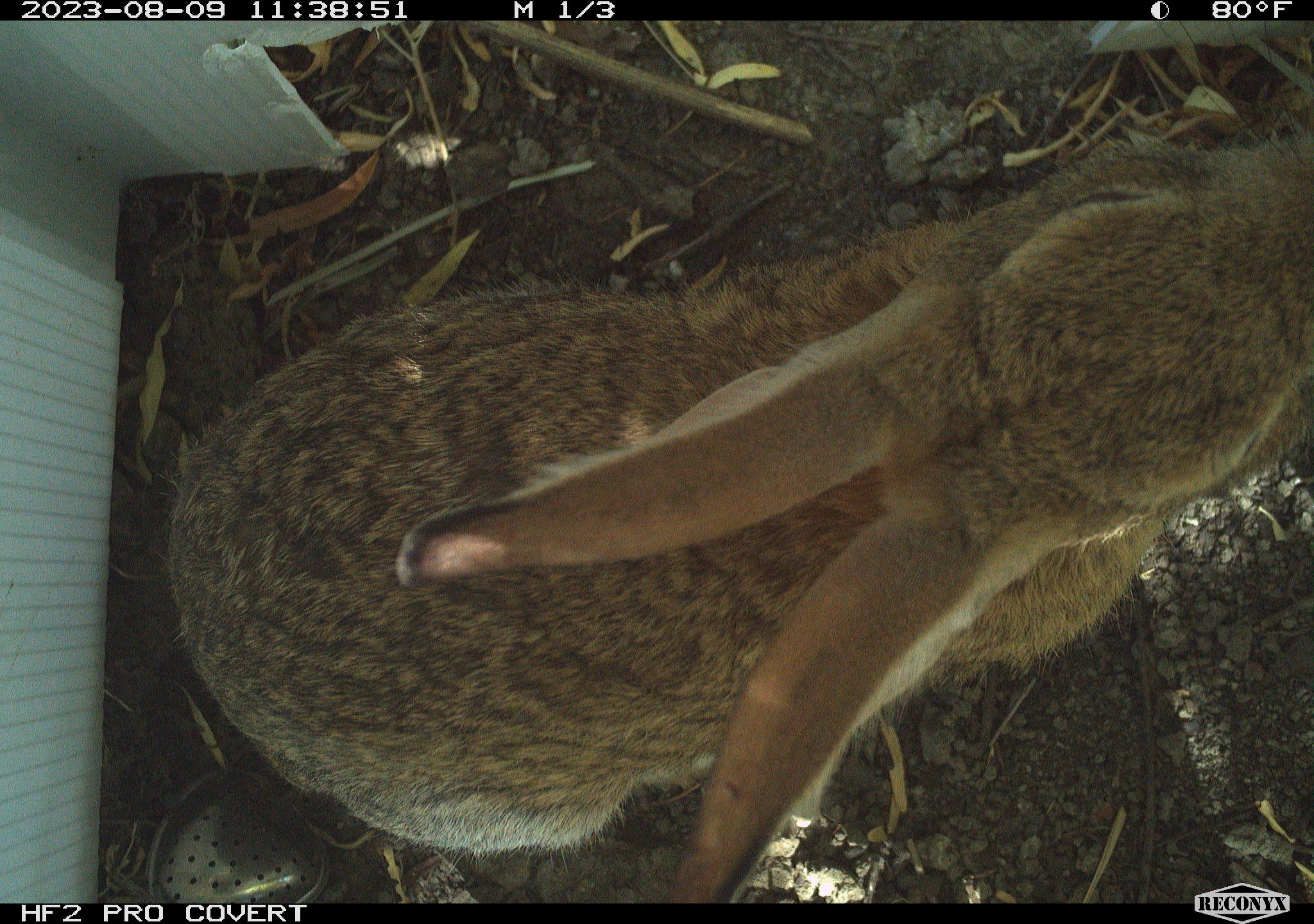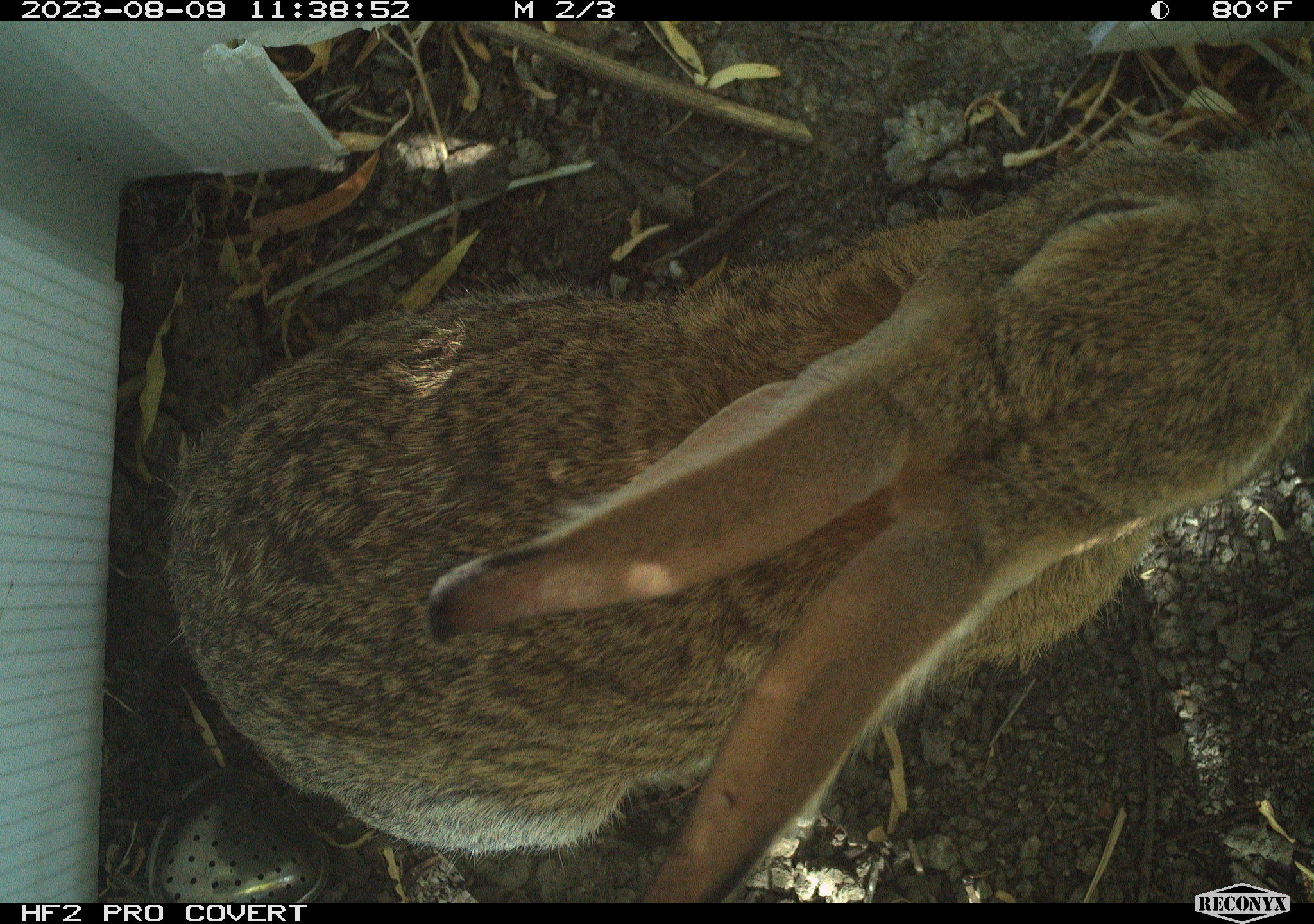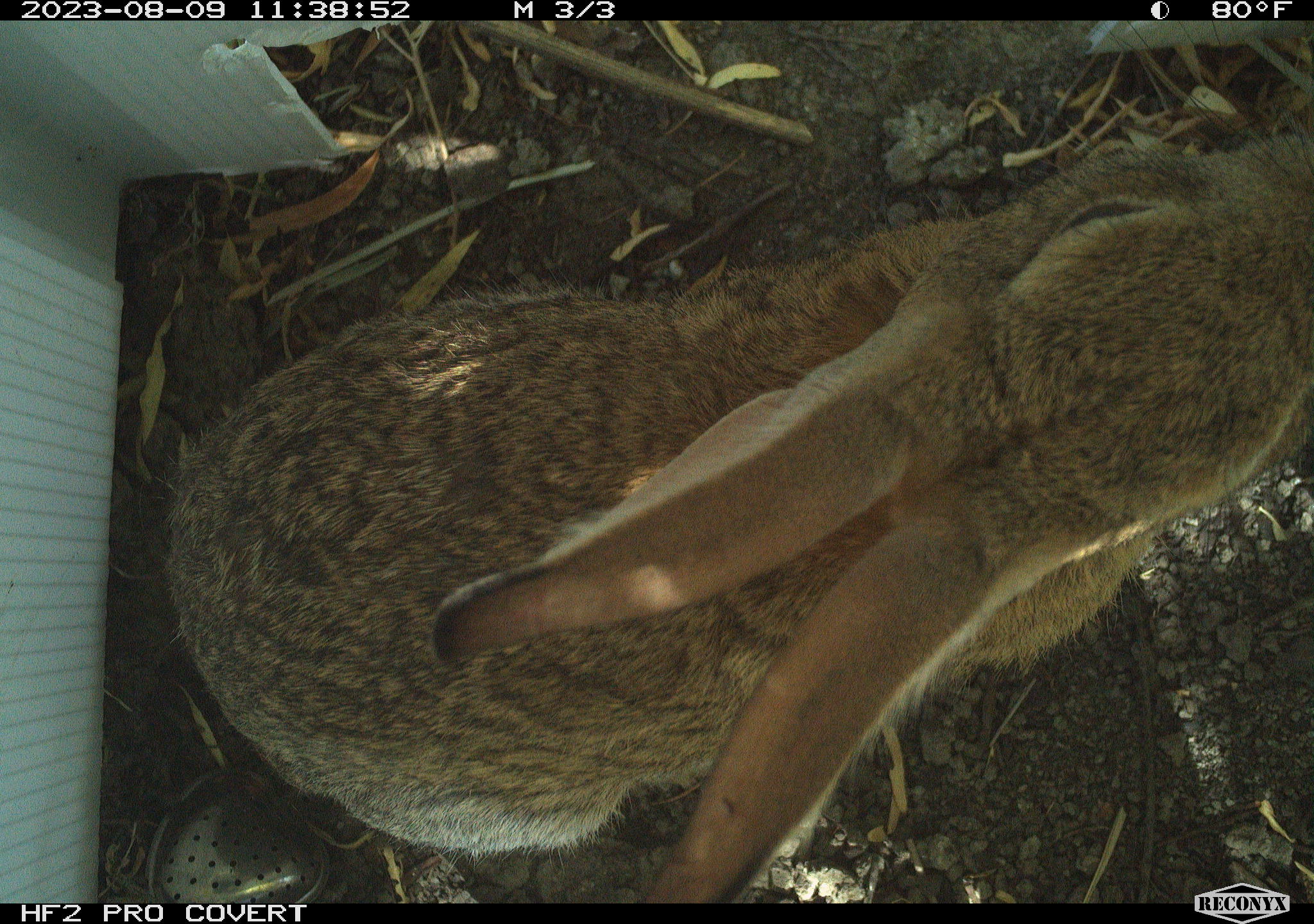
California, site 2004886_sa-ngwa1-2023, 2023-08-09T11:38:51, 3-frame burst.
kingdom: Animalia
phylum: Chordata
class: Mammalia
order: Lagomorpha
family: Leporidae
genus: Sylvilagus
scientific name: Sylvilagus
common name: cottontail rabbits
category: sylvilagus species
Sylvilagus species (cottontail rabbits) (Sylvilagus).